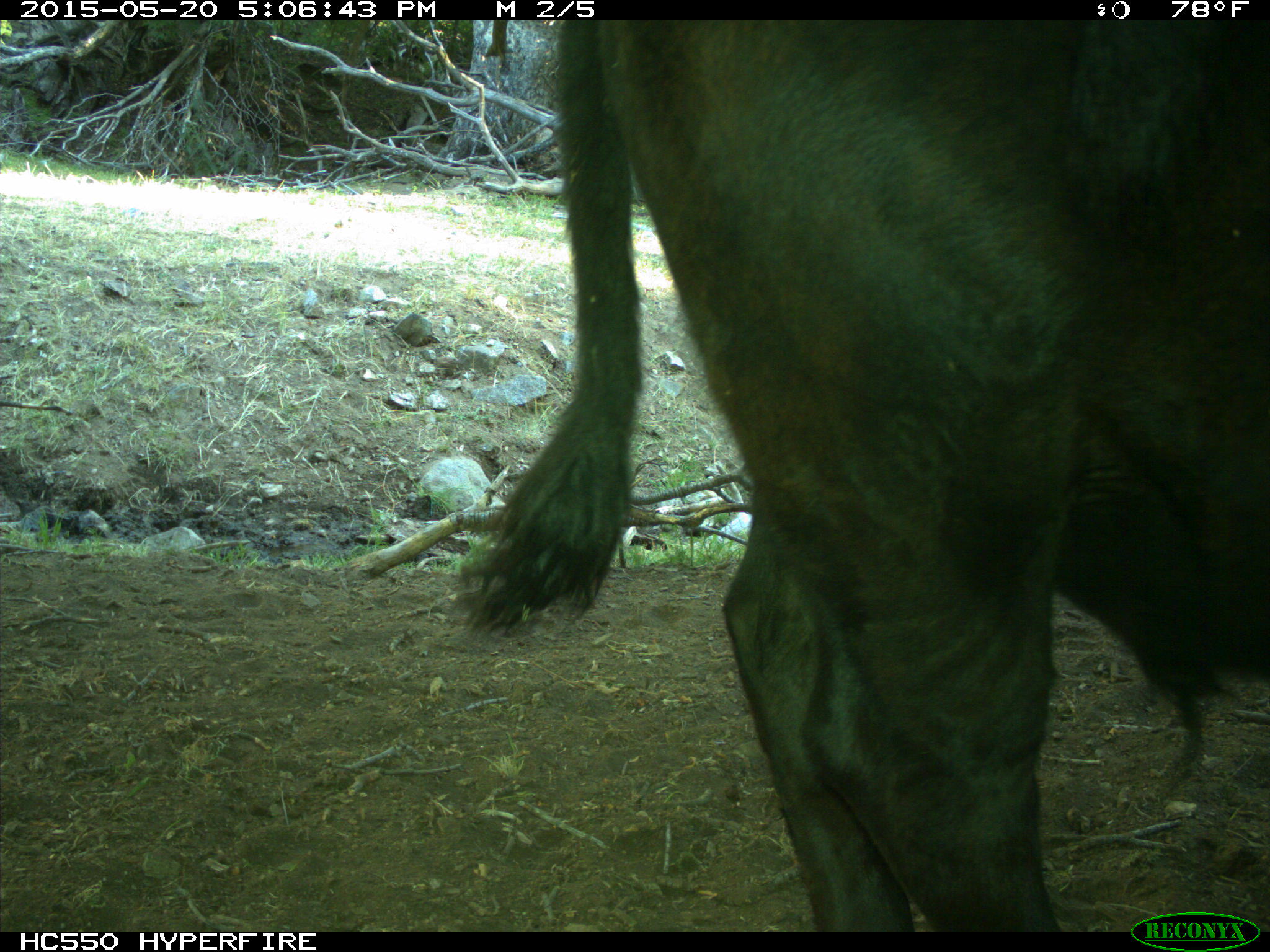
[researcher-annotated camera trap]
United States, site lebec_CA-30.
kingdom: Animalia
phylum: Chordata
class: Mammalia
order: Artiodactyla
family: Bovidae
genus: Bos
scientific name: Bos taurus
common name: domestic cow